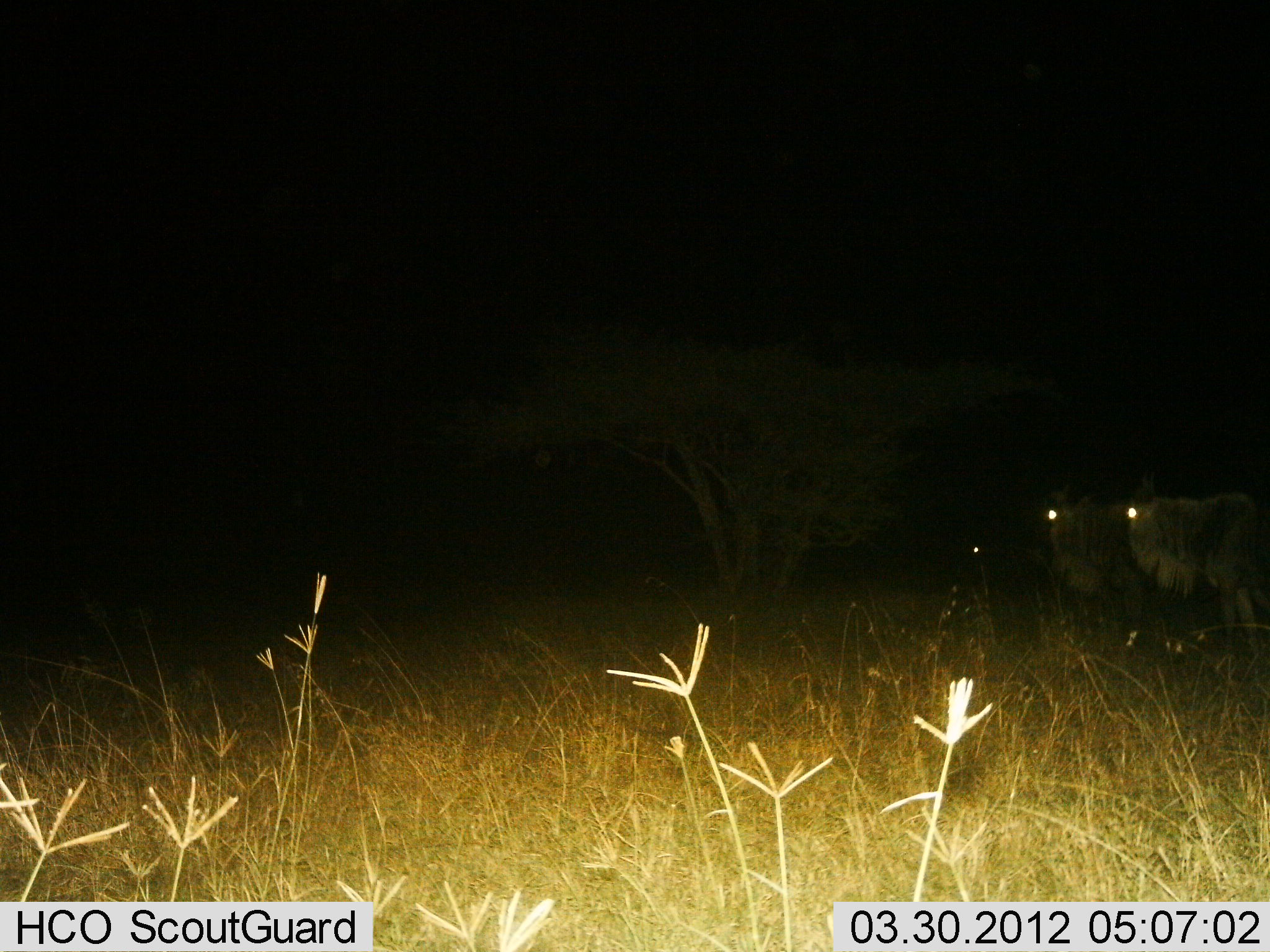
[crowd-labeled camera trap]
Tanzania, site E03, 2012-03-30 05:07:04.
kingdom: Animalia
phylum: Chordata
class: Mammalia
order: Artiodactyla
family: Bovidae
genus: Connochaetes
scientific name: Connochaetes taurinus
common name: blue wildebeest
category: wildebeest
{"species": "wildebeest (blue wildebeest) (Connochaetes taurinus)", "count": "2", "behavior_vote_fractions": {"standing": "85%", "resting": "4%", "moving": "19%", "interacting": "0%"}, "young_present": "0%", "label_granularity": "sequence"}